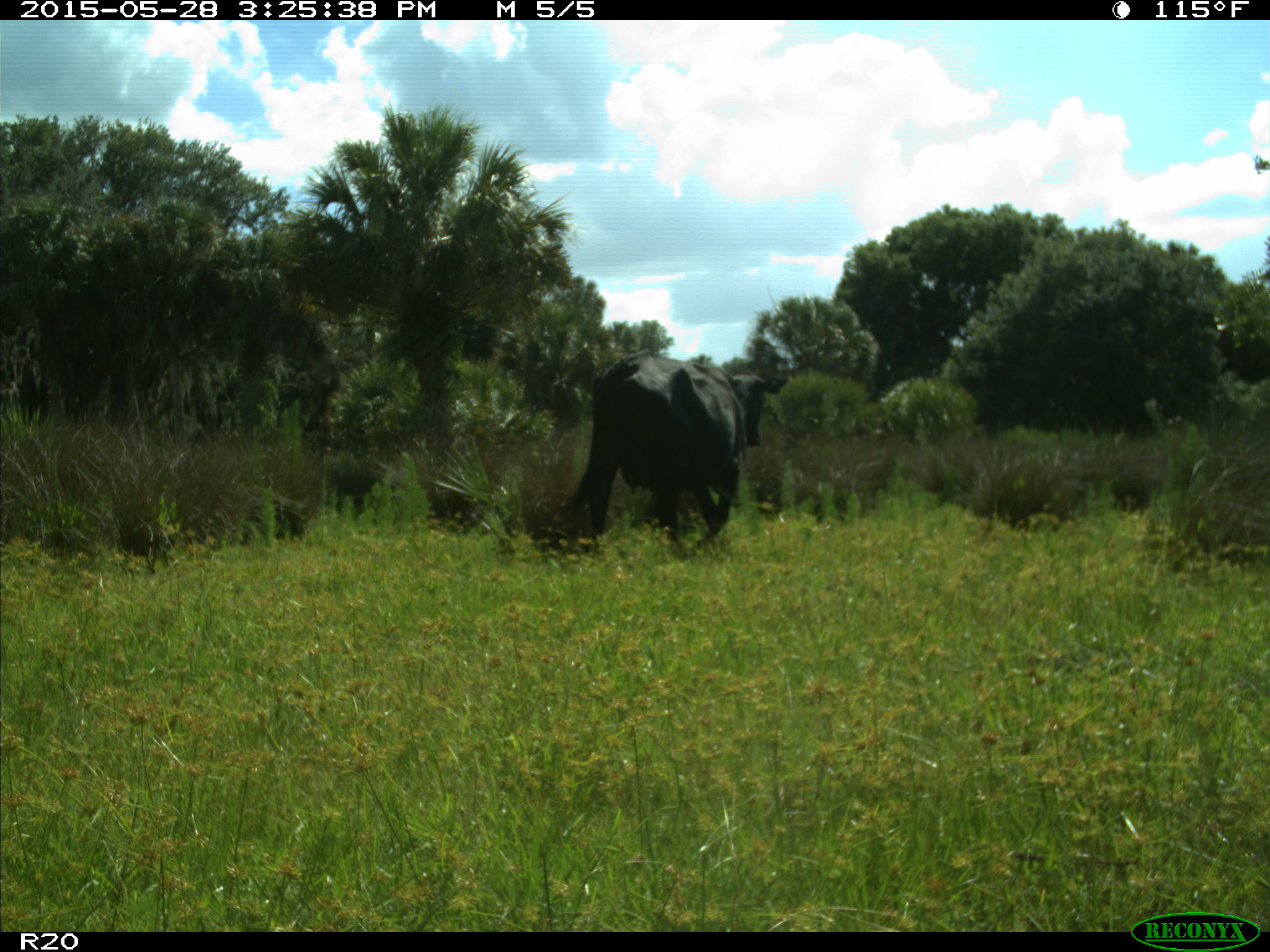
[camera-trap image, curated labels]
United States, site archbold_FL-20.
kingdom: Animalia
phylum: Chordata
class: Mammalia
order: Artiodactyla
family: Bovidae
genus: Bos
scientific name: Bos taurus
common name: domestic cow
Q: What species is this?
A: Bos taurus (domestic cow).